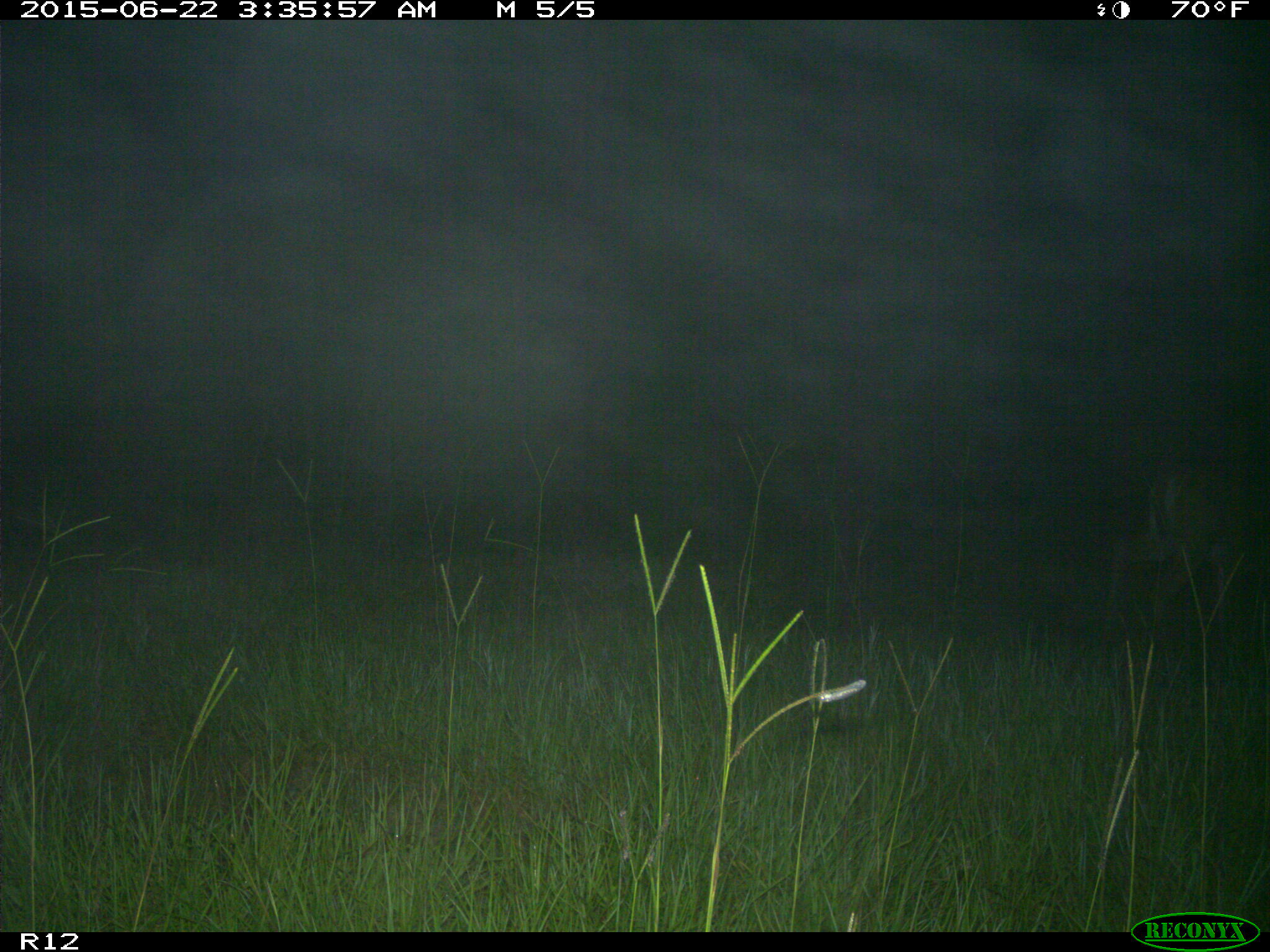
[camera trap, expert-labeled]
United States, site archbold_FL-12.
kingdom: Animalia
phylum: Chordata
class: Mammalia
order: Artiodactyla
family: Cervidae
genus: Odocoileus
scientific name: Odocoileus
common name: deer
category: unidentified deer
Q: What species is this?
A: Unidentified deer (deer) (Odocoileus).